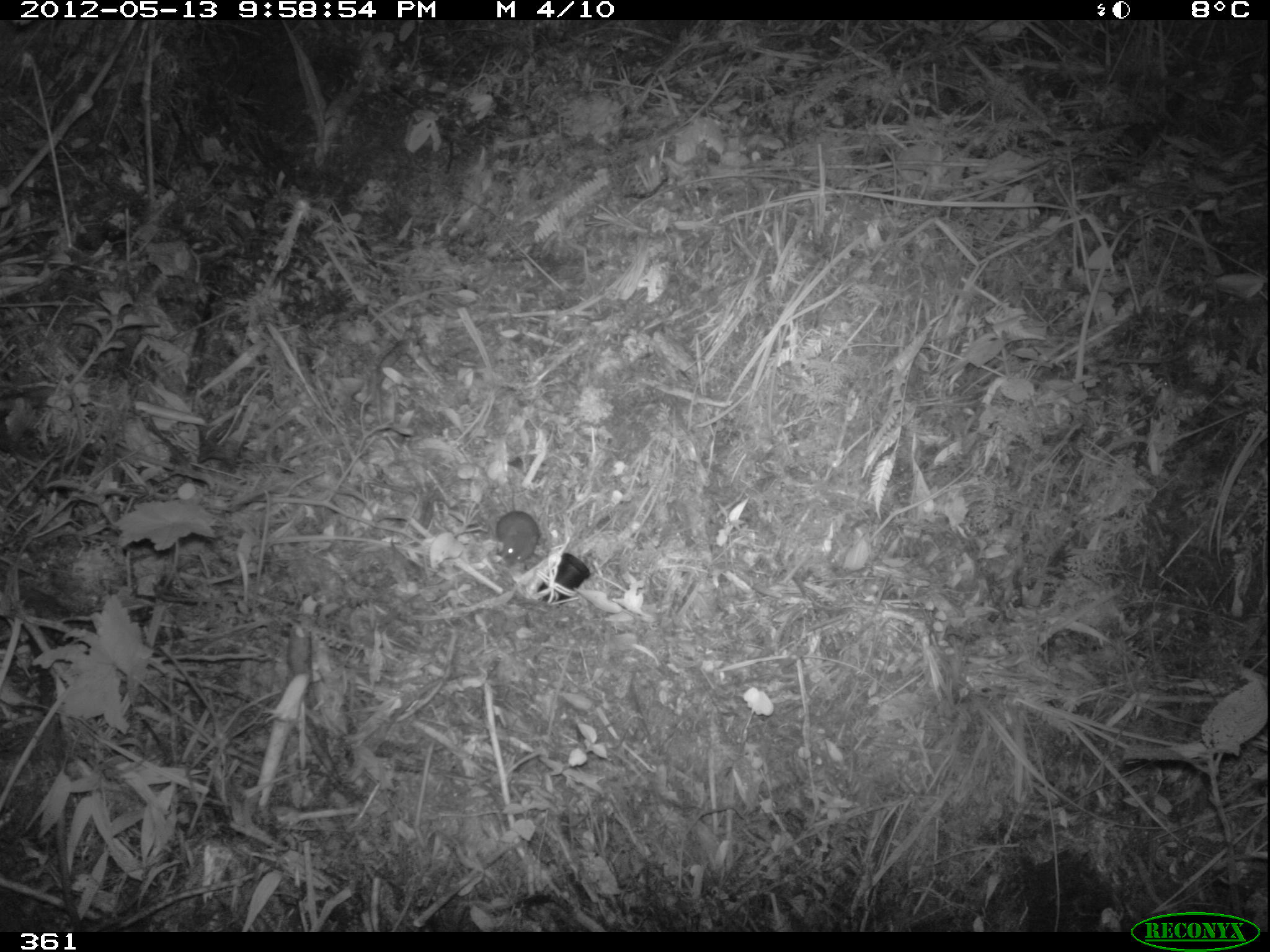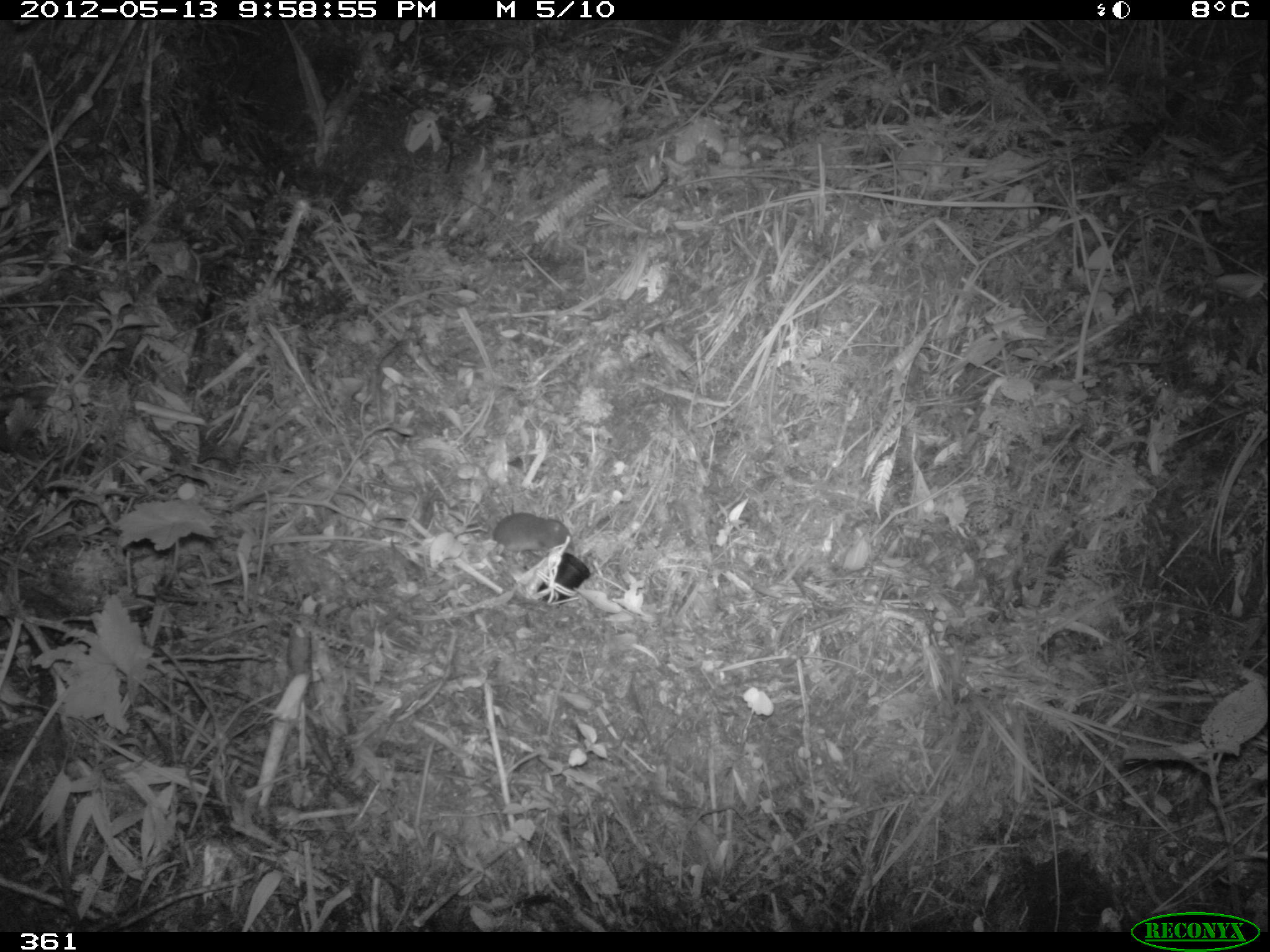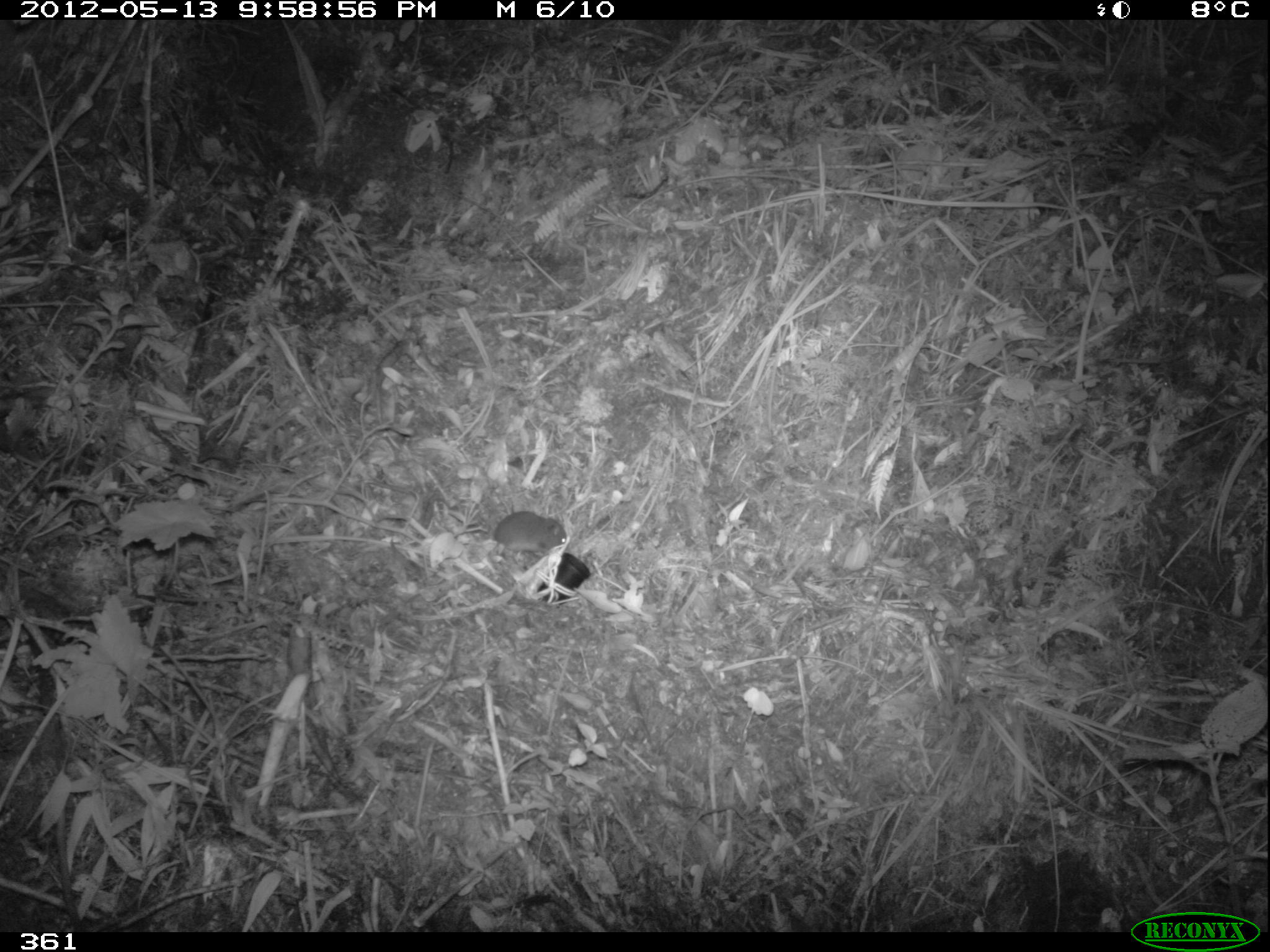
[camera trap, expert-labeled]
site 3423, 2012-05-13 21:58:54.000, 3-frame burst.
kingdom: Animalia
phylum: Chordata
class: Mammalia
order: Rodentia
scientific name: Rodentia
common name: rodents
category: unknown rodent